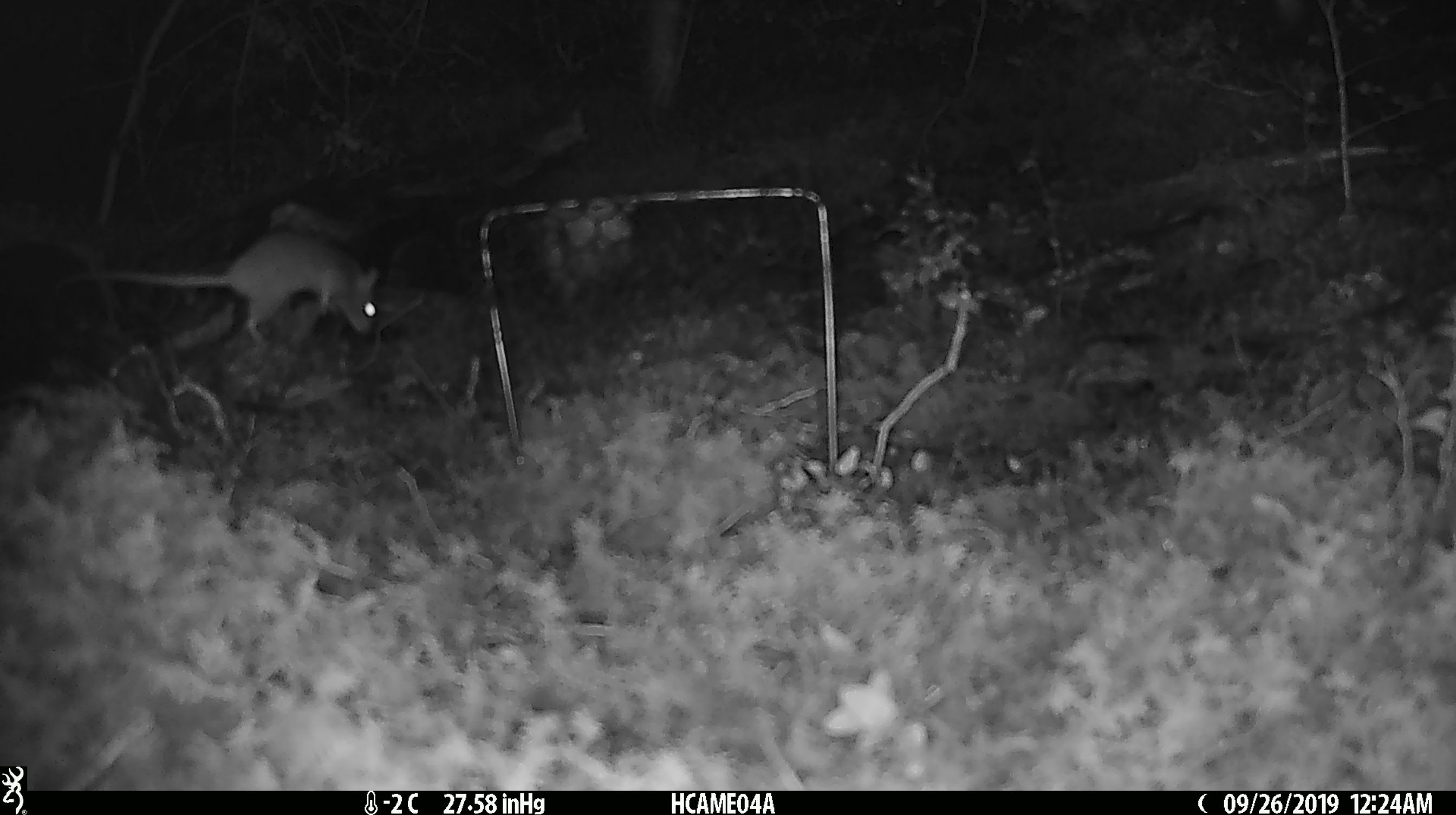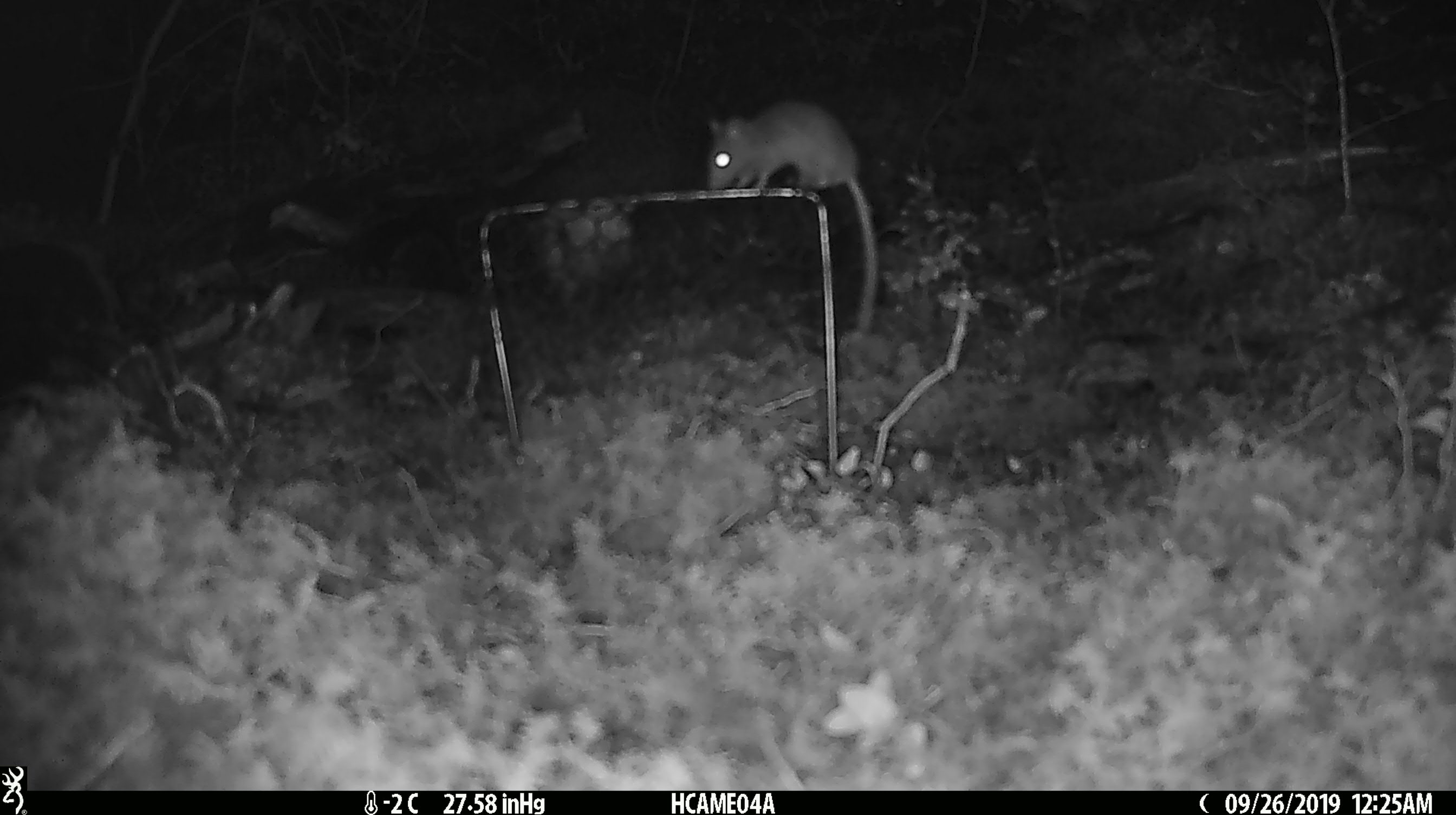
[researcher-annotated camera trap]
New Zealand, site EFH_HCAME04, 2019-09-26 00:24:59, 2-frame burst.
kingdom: Animalia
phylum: Chordata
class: Mammalia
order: Rodentia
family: Muridae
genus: Mus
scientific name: Mus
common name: mouse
Mouse (Mus).